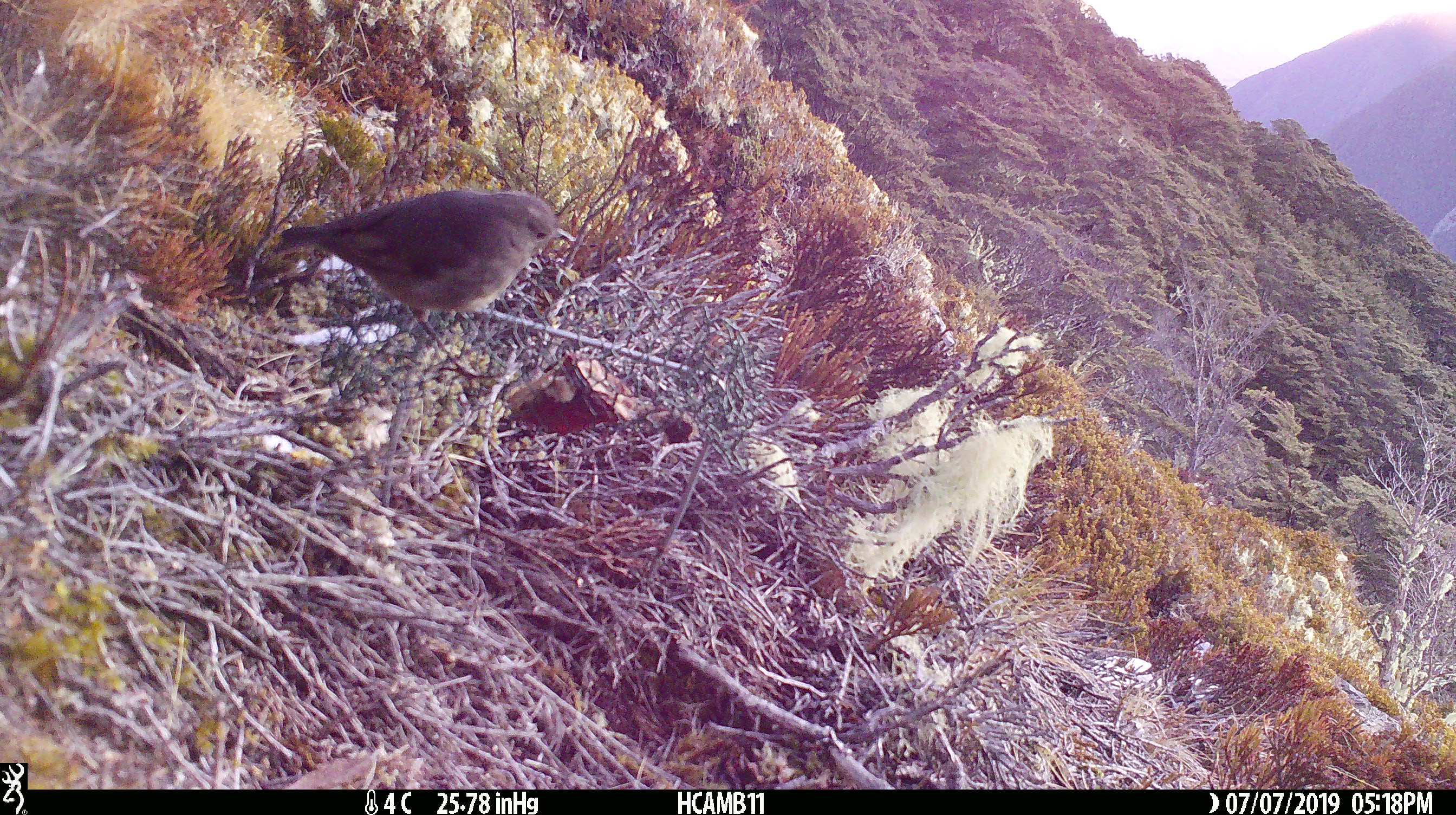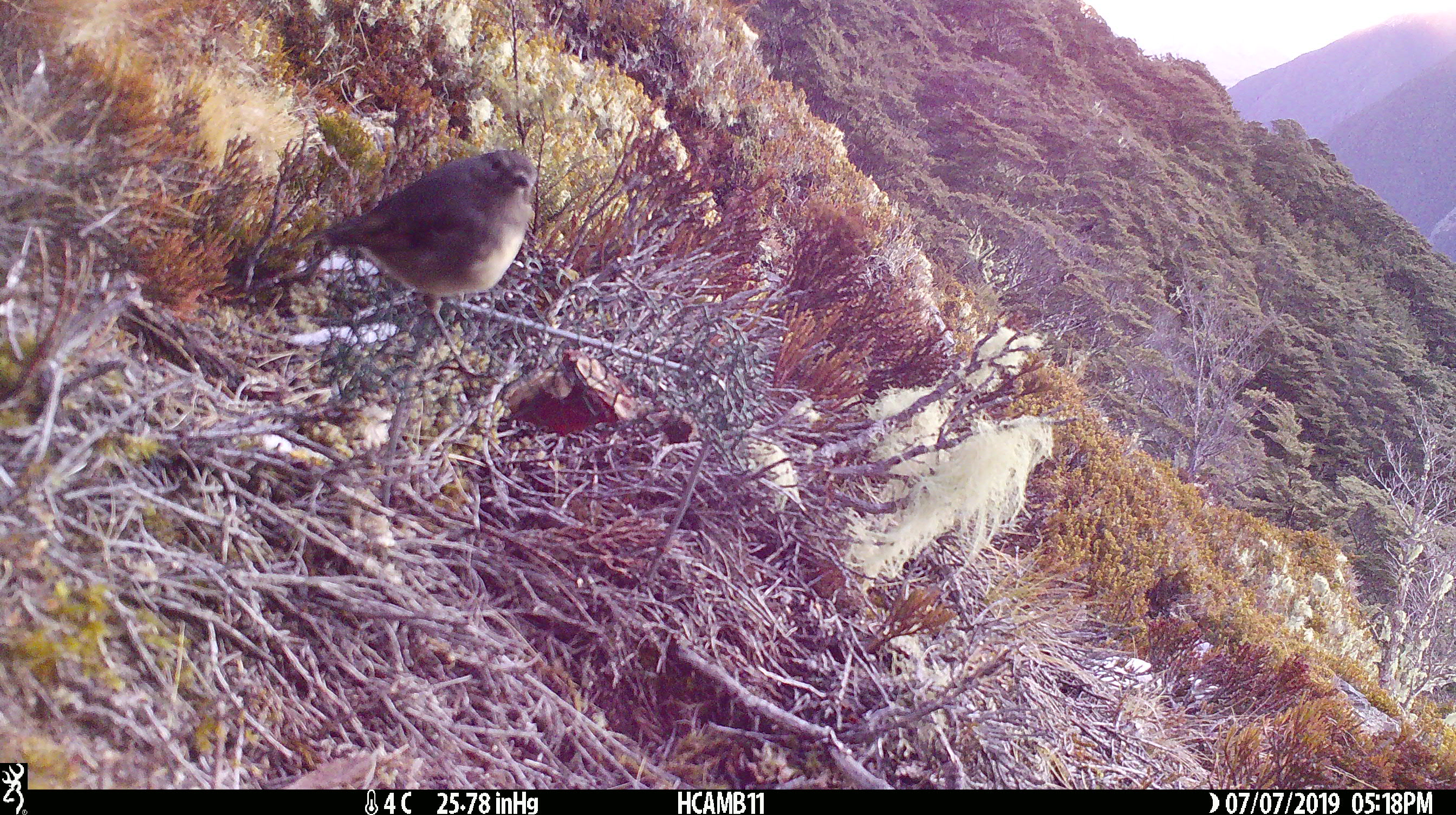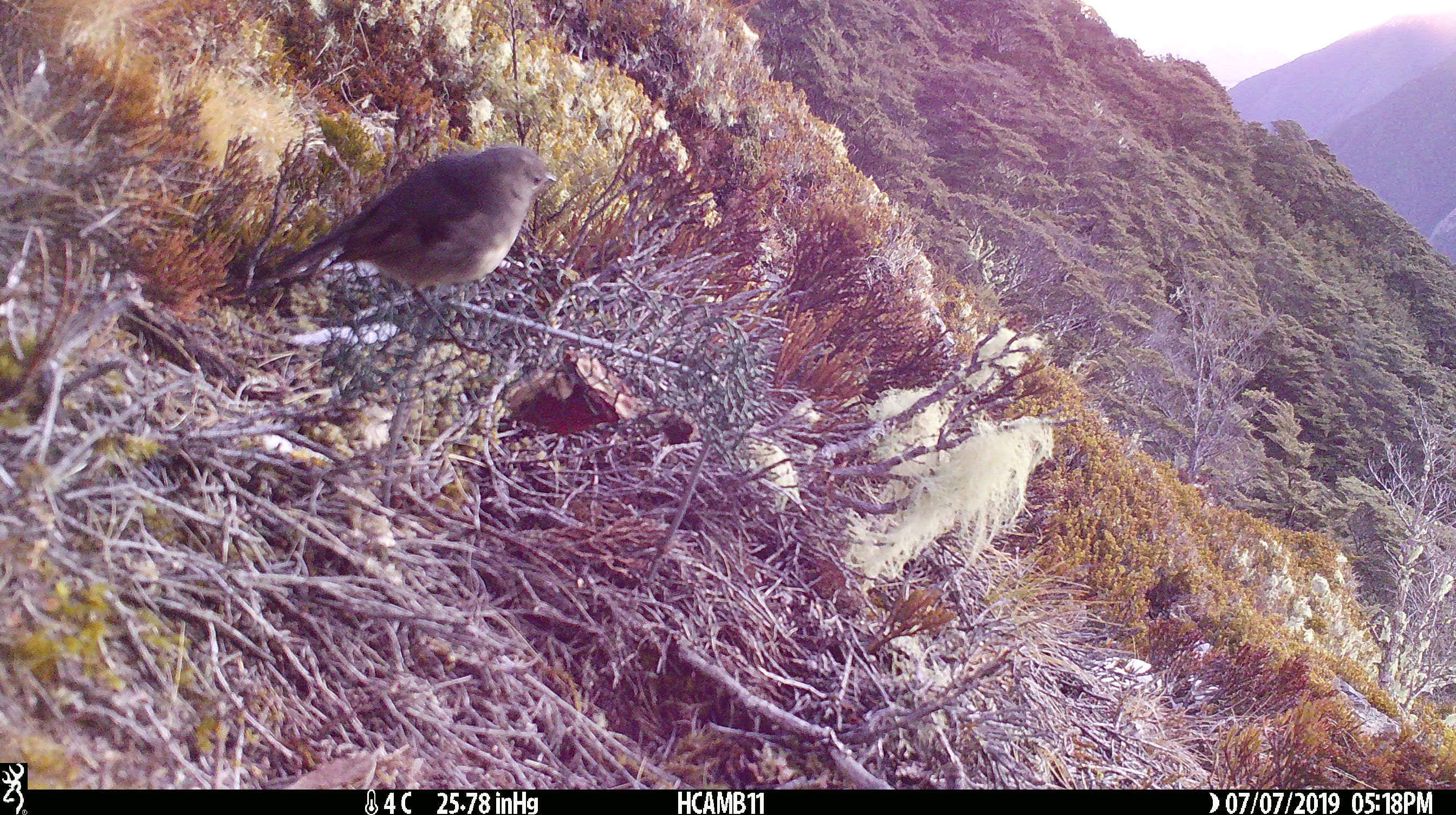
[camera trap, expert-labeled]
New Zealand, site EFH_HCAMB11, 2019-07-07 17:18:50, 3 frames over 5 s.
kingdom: Animalia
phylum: Chordata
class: Aves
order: Passeriformes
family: Petroicidae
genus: Petroica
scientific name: Petroica australis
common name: new zealand robin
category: robin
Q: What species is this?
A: Robin (new zealand robin) (Petroica australis).